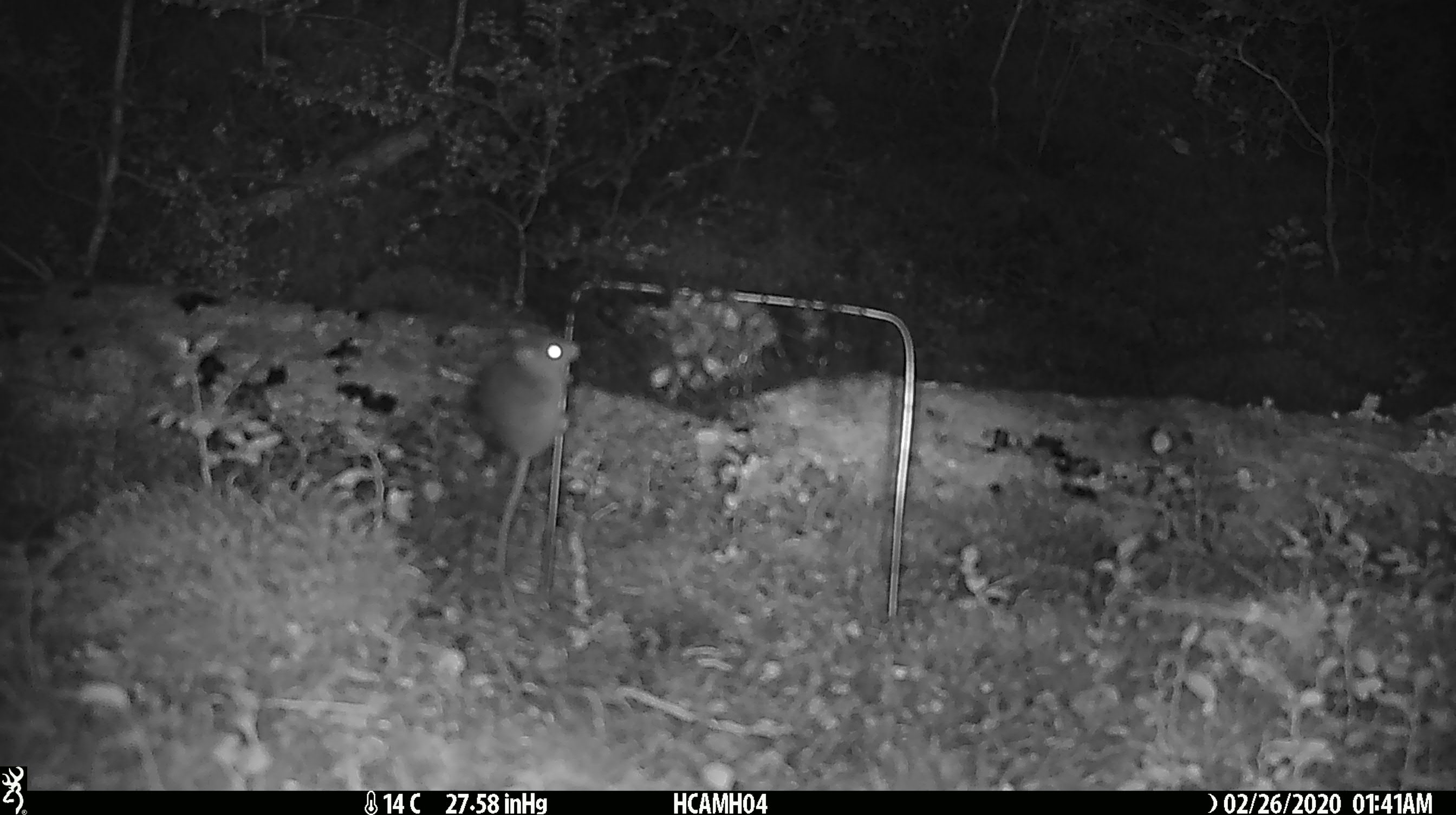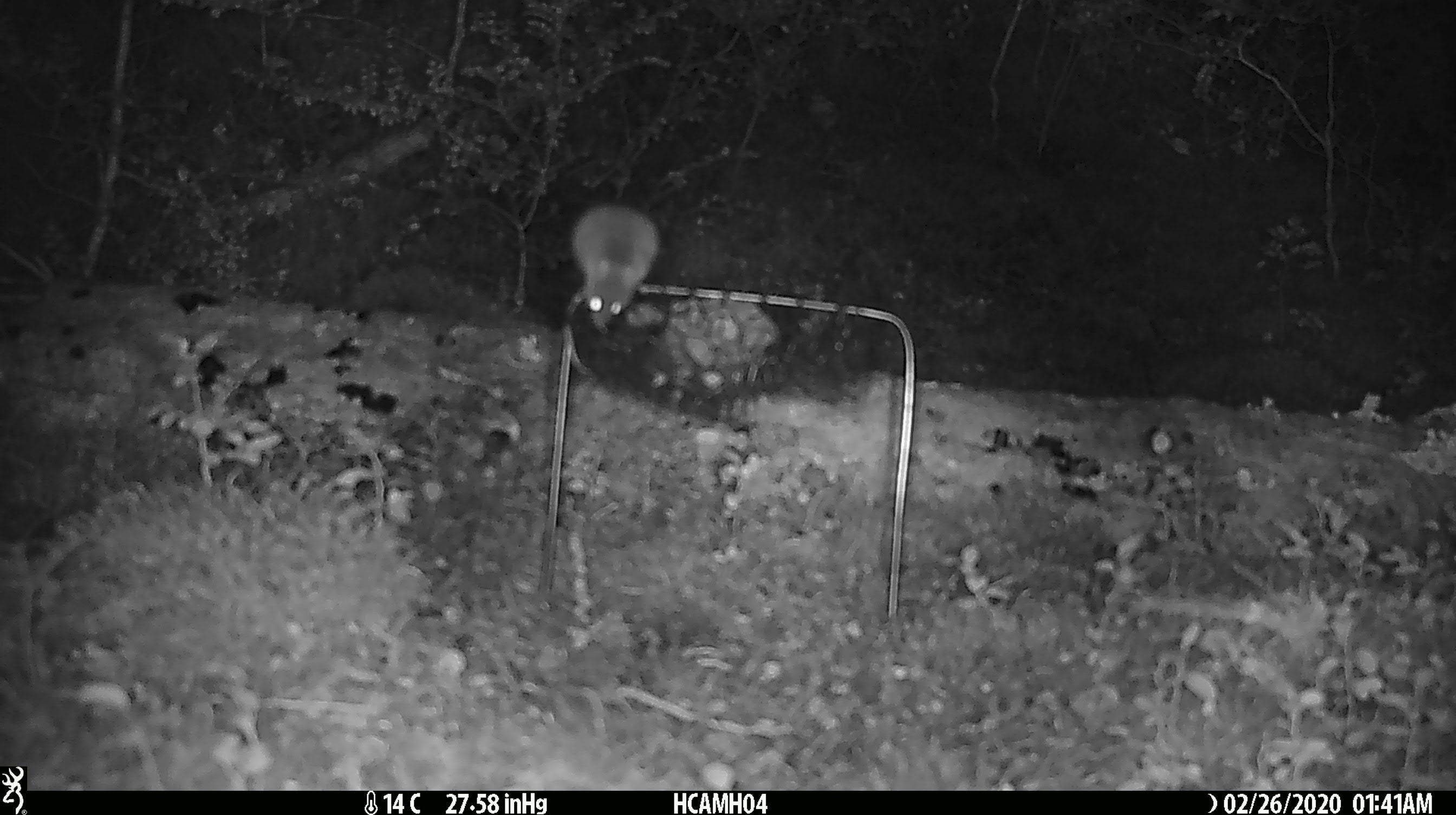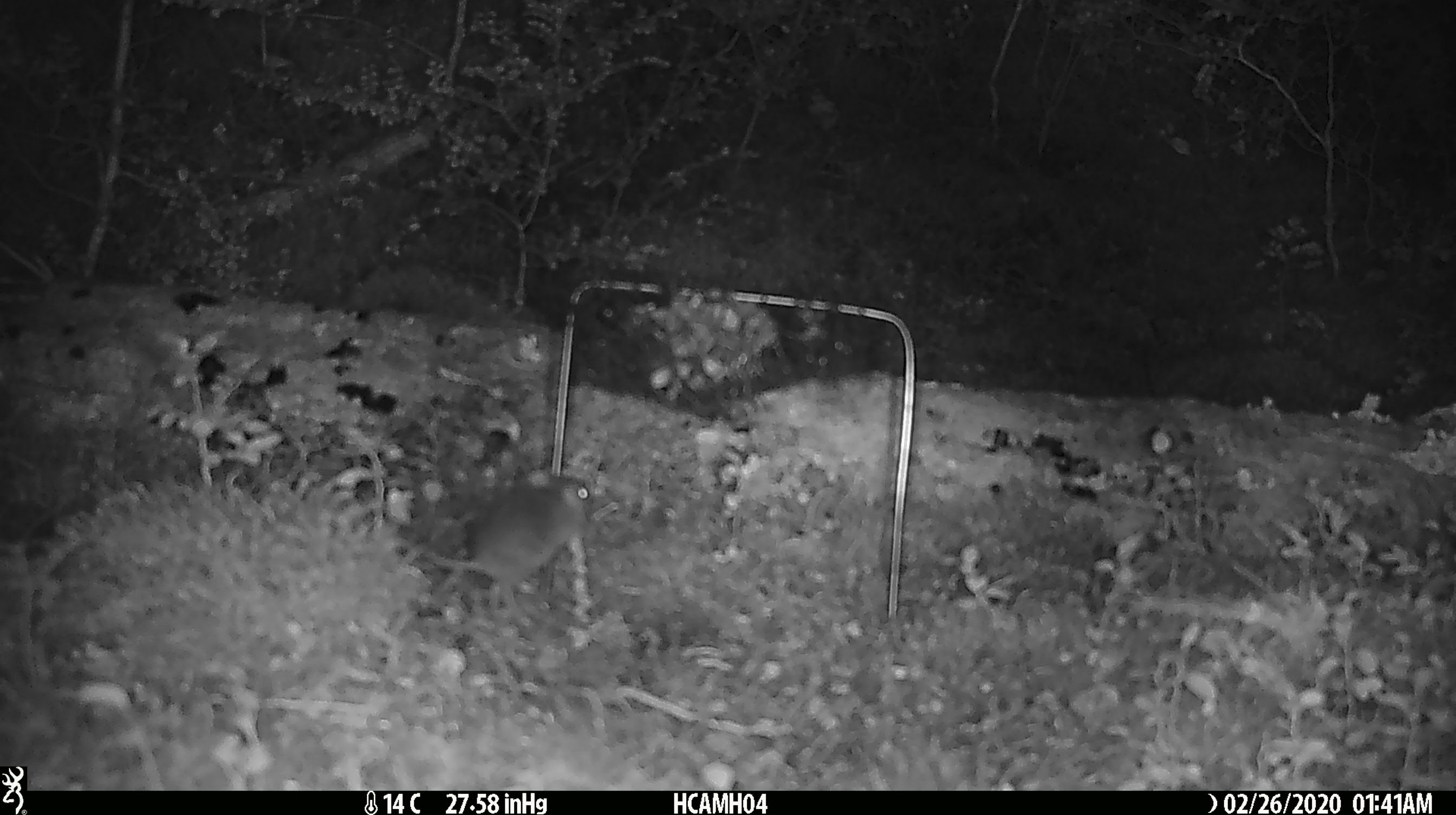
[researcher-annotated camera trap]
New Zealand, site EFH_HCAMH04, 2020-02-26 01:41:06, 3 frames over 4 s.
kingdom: Animalia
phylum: Chordata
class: Mammalia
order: Rodentia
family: Muridae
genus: Mus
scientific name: Mus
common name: mouse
Mouse (Mus).